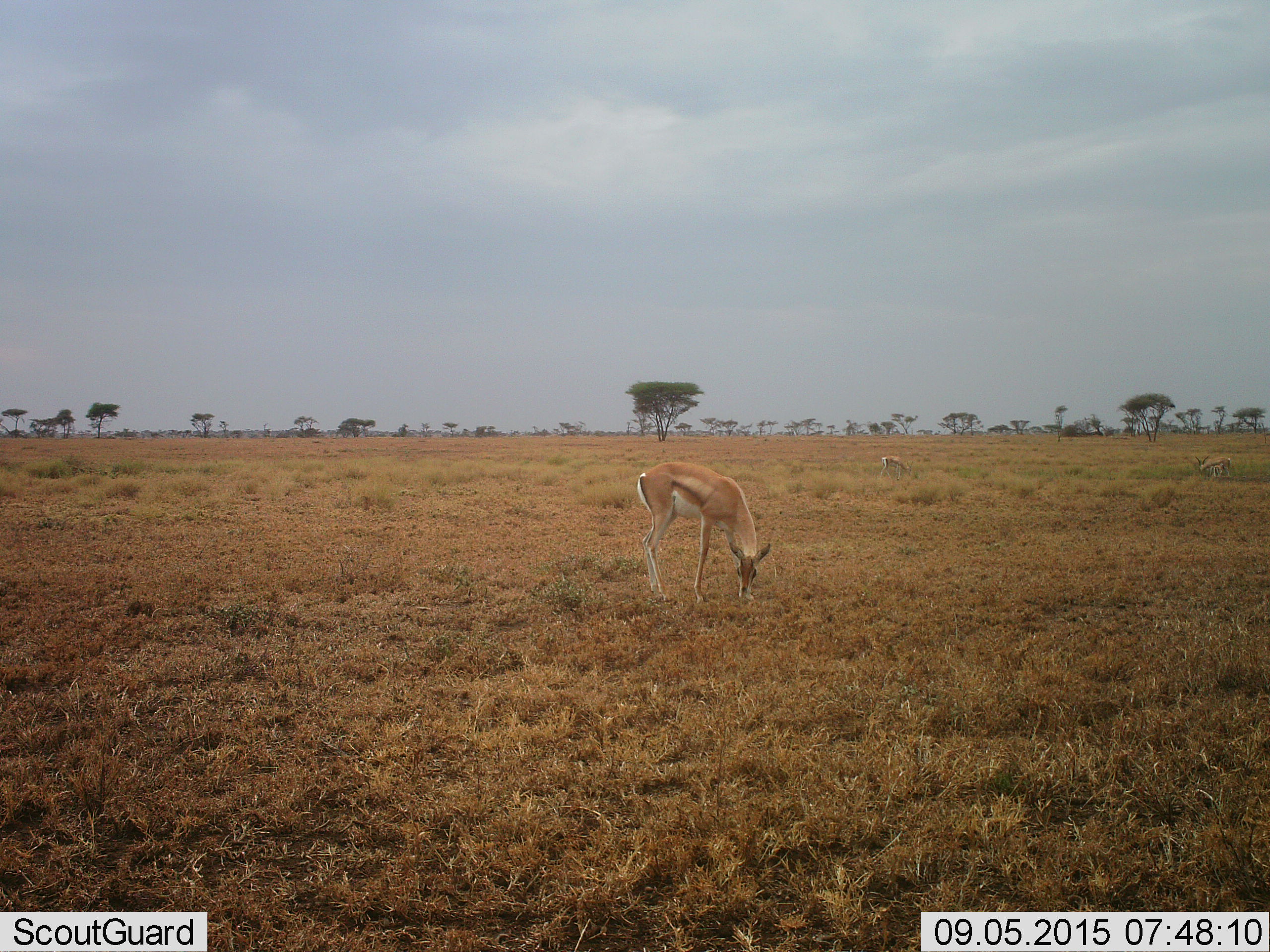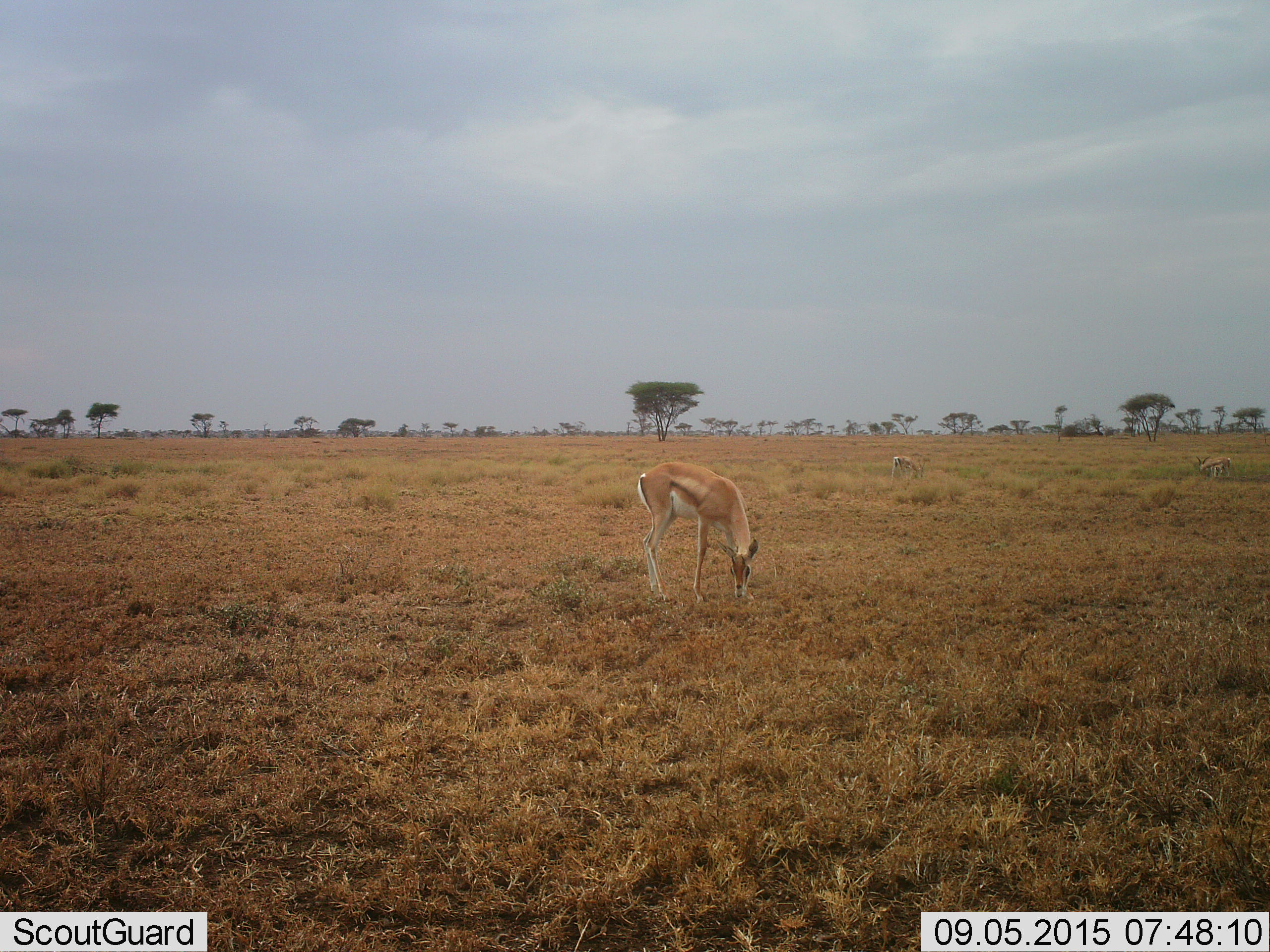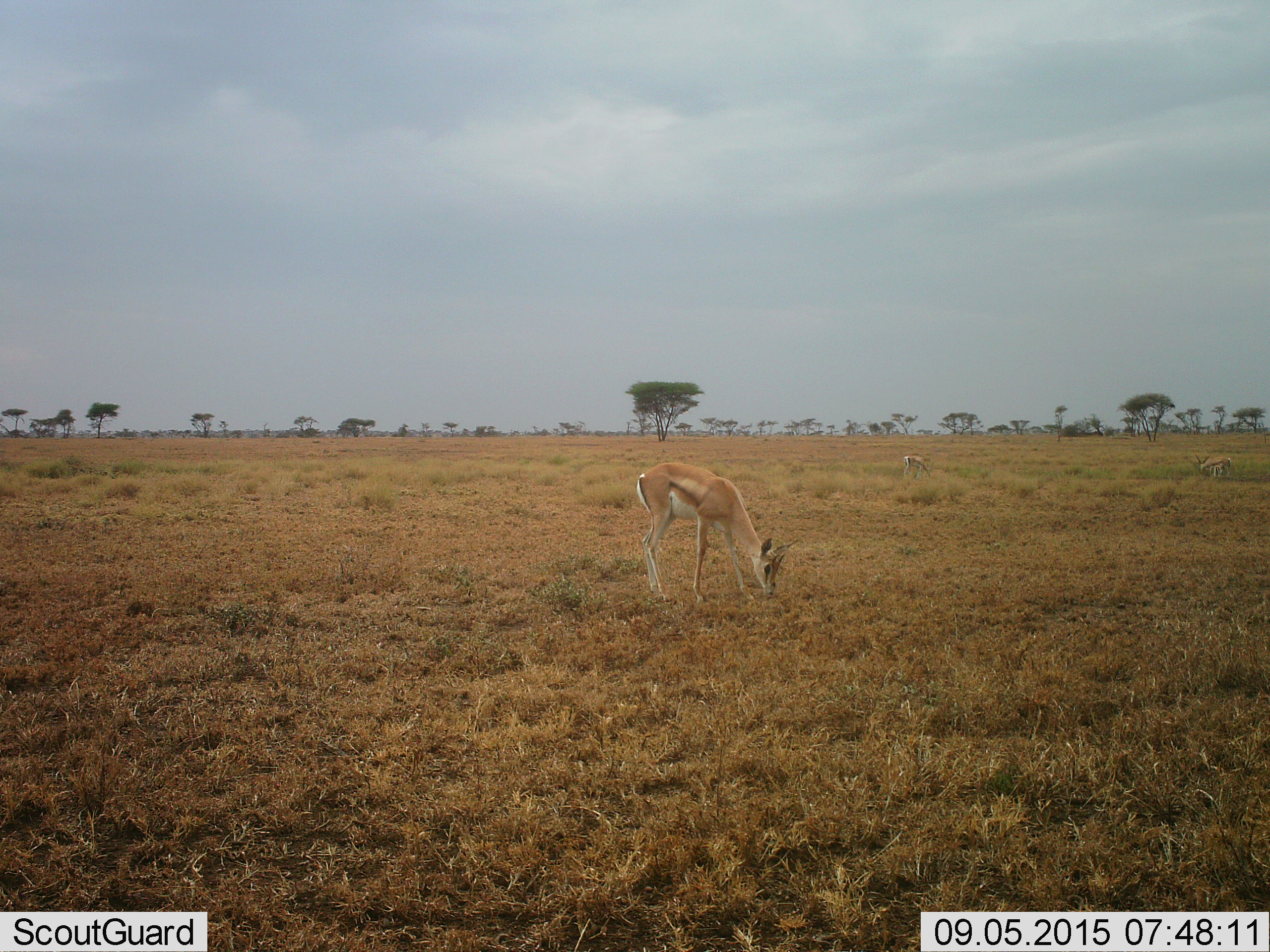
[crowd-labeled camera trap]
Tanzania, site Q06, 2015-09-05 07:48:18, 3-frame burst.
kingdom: Animalia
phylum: Chordata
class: Mammalia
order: Artiodactyla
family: Bovidae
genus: Nanger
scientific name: Nanger granti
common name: grant's gazelle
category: gazellegrants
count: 3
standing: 50%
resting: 0%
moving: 33%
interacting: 0%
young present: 33%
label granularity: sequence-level